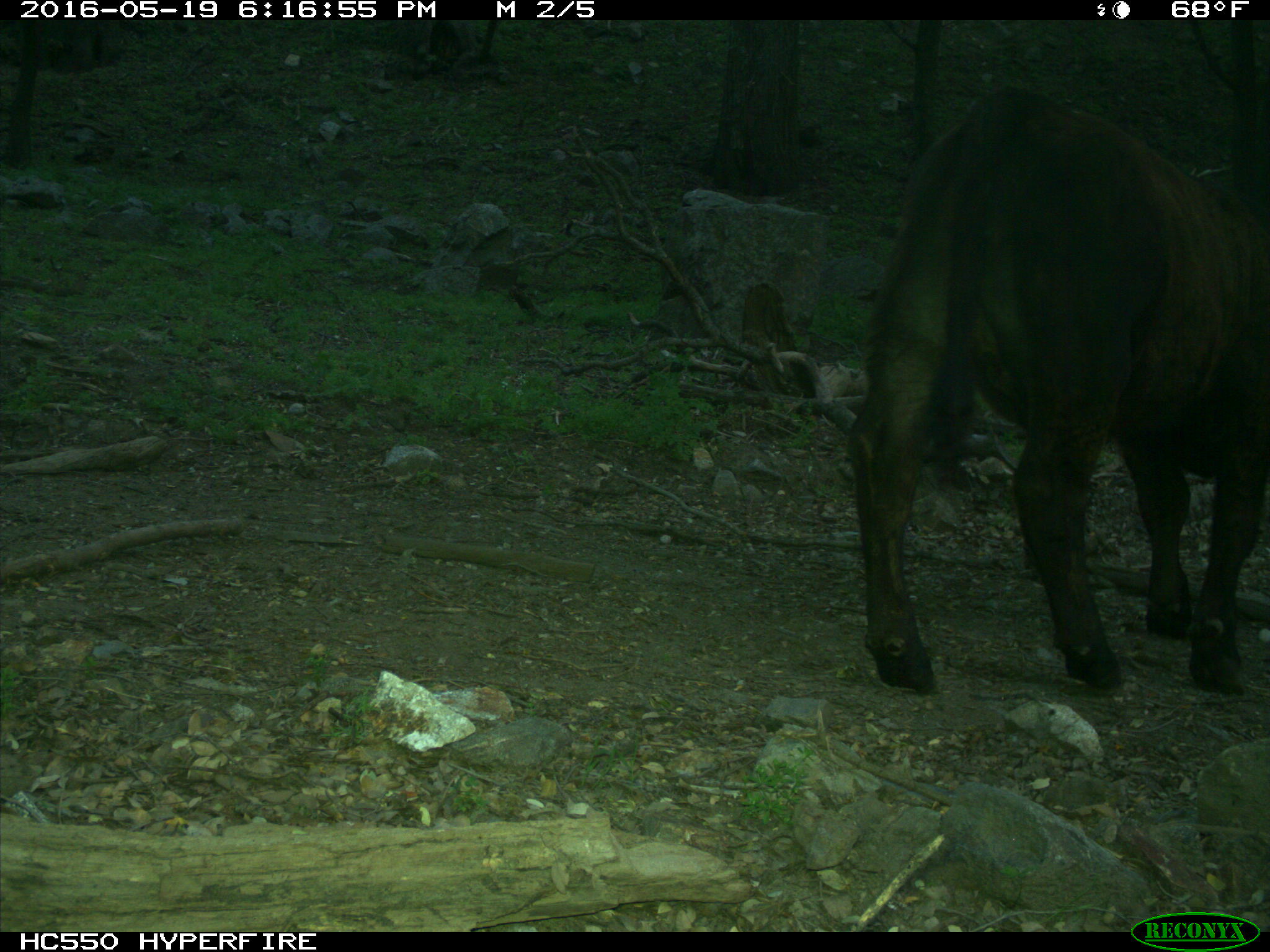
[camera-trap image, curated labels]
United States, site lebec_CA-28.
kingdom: Animalia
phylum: Chordata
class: Mammalia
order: Artiodactyla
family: Bovidae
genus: Bos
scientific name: Bos taurus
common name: domestic cow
Bos taurus (domestic cow).